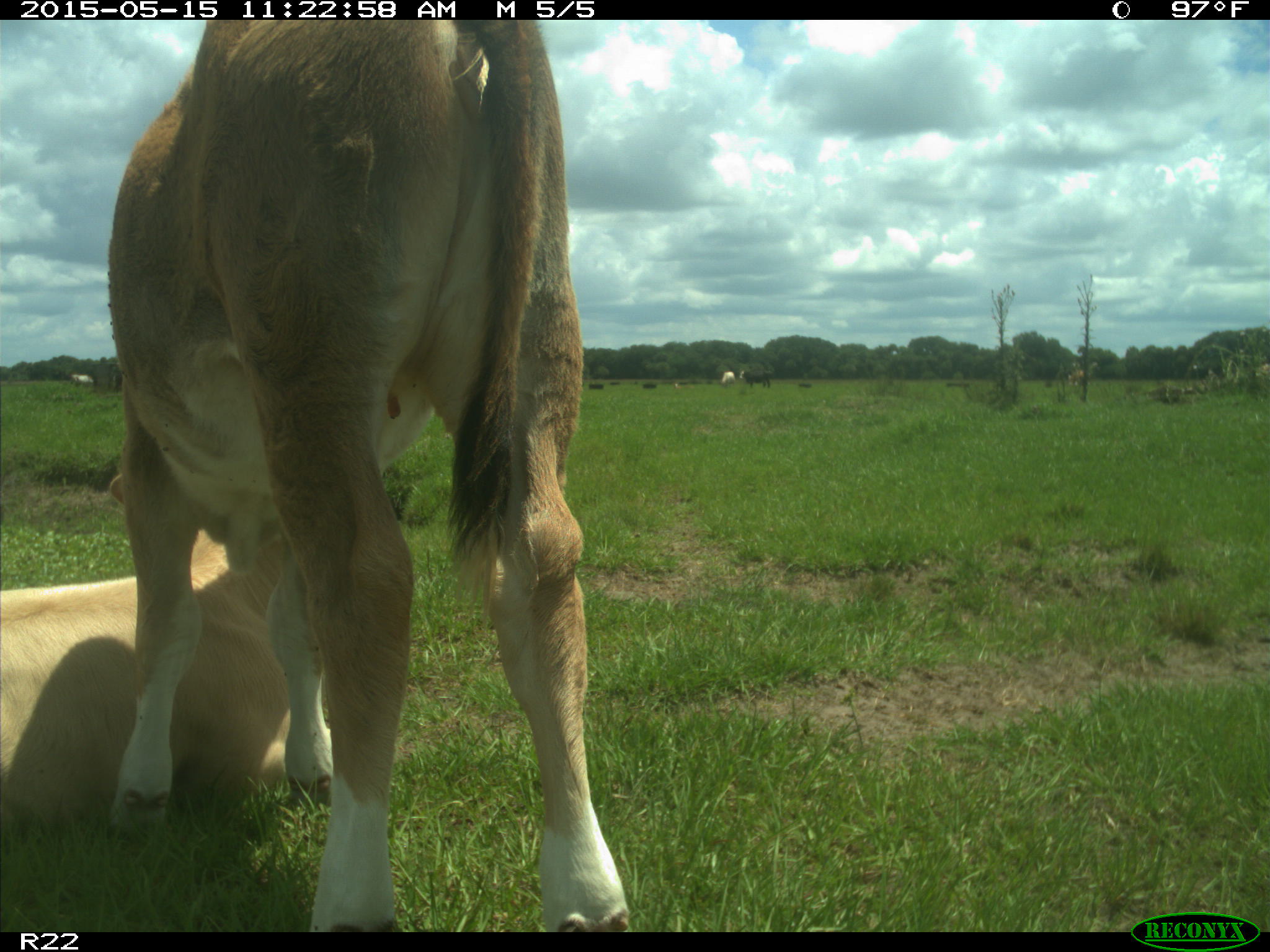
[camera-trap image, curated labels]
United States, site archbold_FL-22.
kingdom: Animalia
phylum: Chordata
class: Mammalia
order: Artiodactyla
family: Bovidae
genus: Bos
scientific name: Bos taurus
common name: domestic cow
Bos taurus (domestic cow).